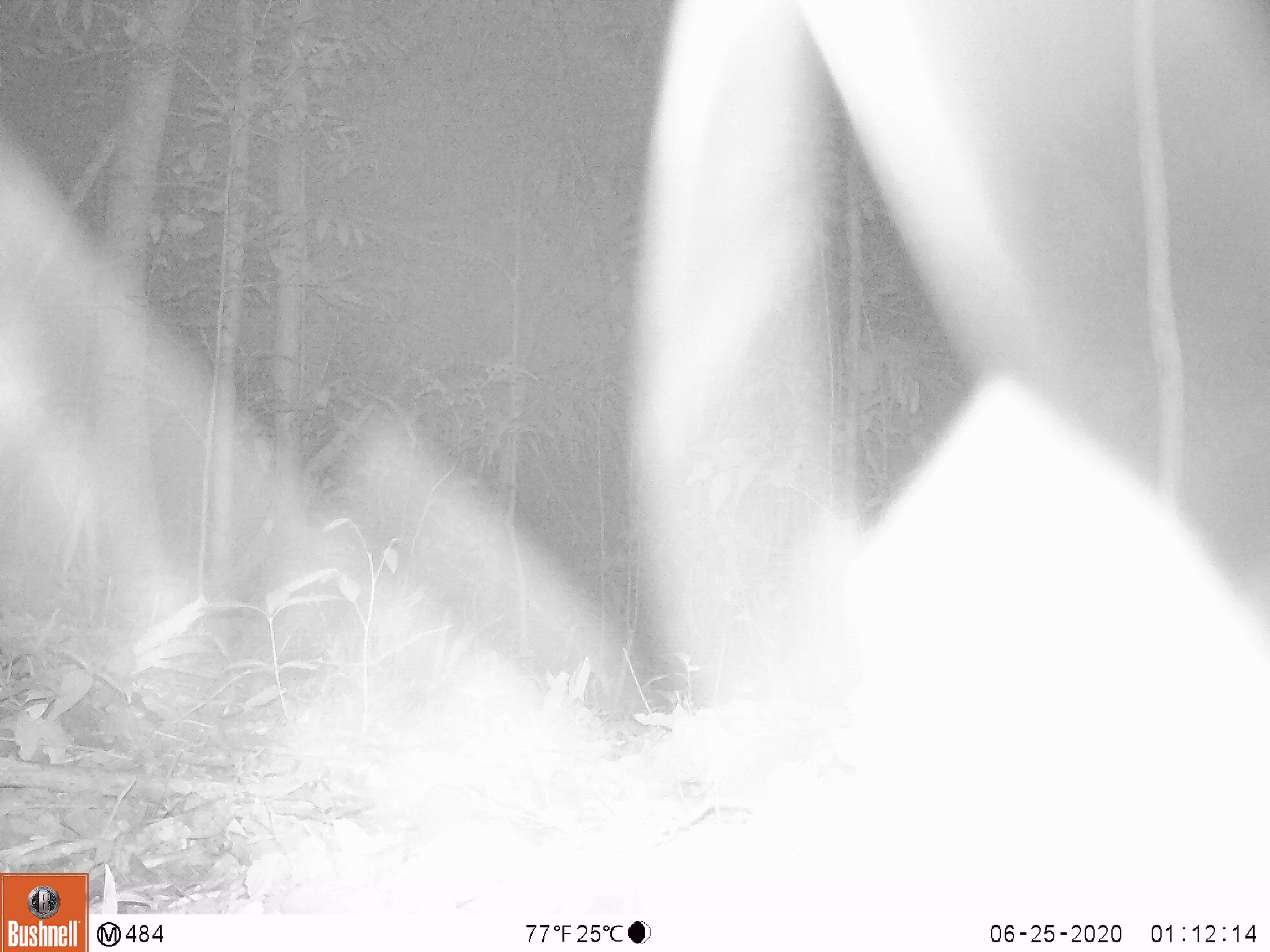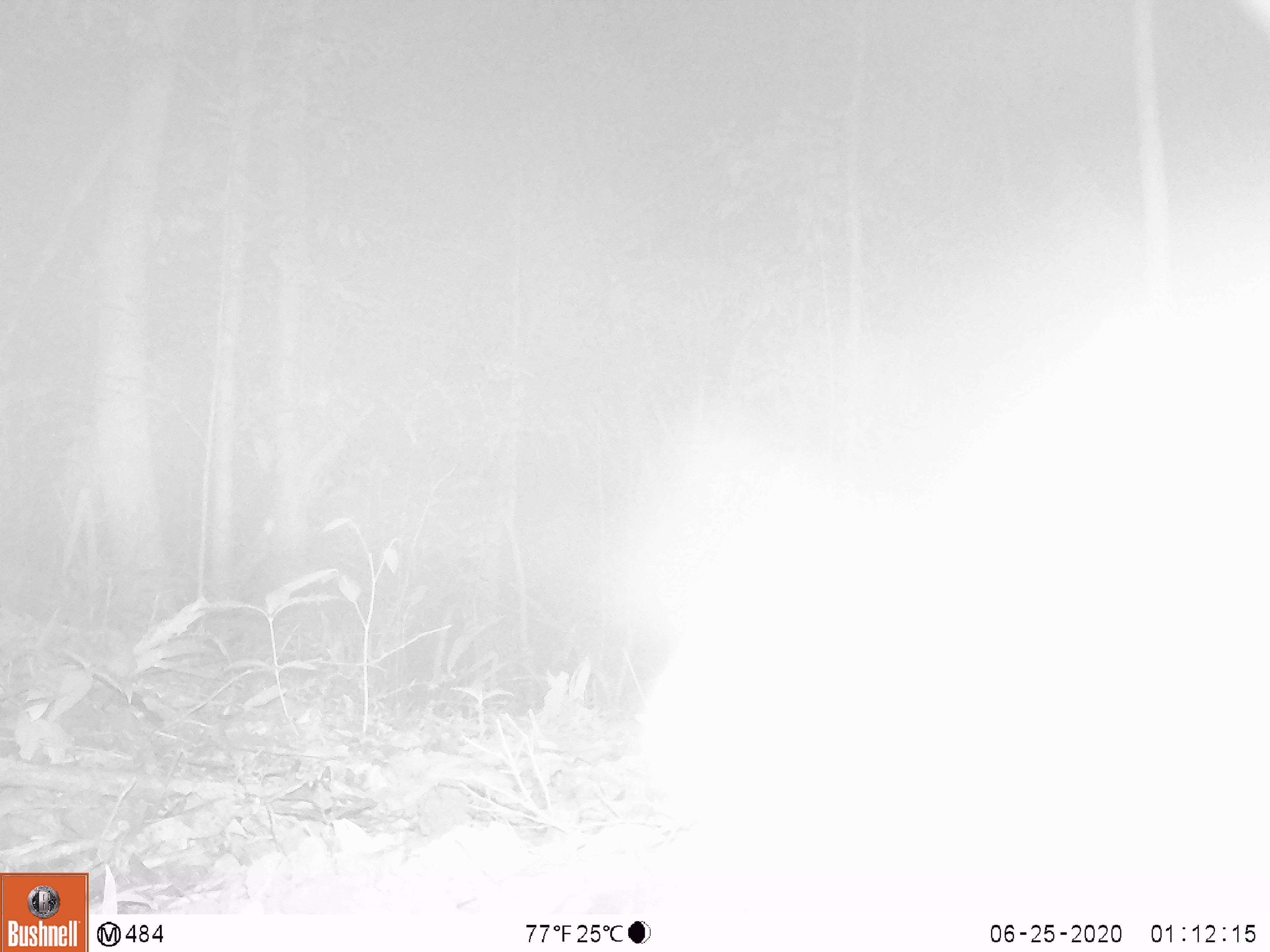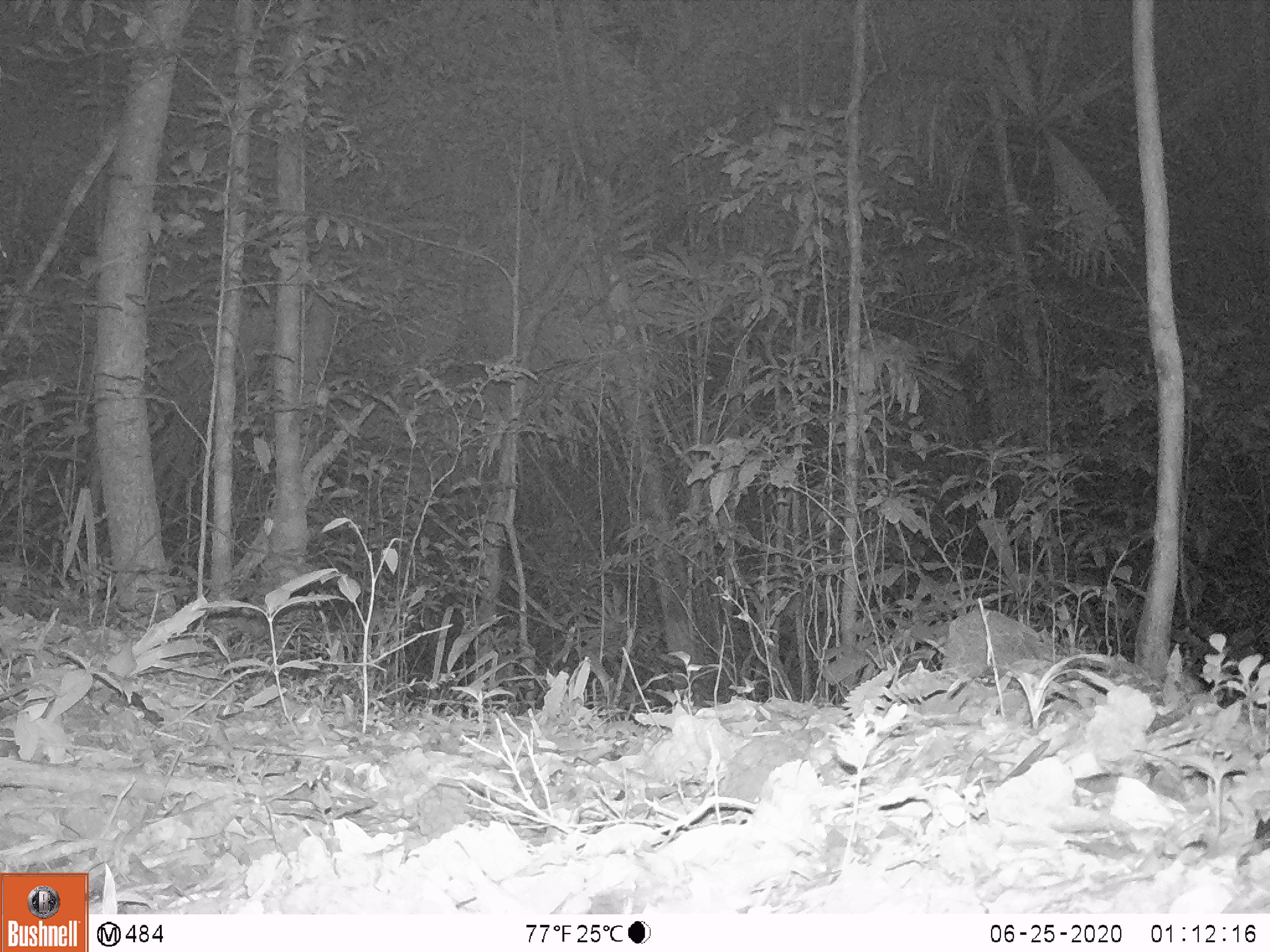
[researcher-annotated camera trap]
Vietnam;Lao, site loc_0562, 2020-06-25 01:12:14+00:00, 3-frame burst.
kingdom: Animalia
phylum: Chordata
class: Mammalia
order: Carnivora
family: Viverridae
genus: Paguma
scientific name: Paguma larvata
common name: masked palm civet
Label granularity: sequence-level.